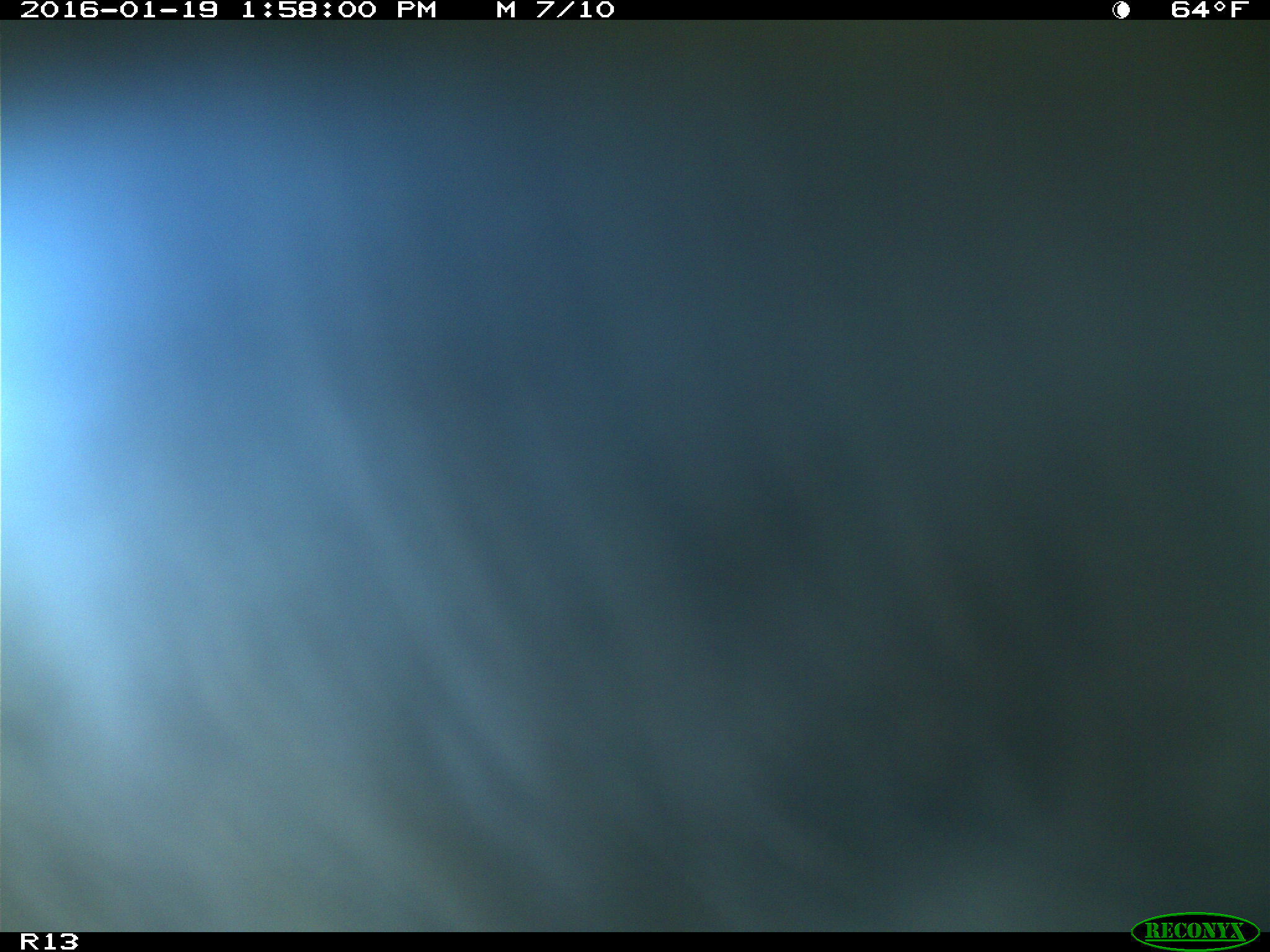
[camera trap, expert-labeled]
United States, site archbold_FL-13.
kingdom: Animalia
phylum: Chordata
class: Mammalia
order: Artiodactyla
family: Bovidae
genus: Bos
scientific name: Bos taurus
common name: domestic cow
Bos taurus (domestic cow).